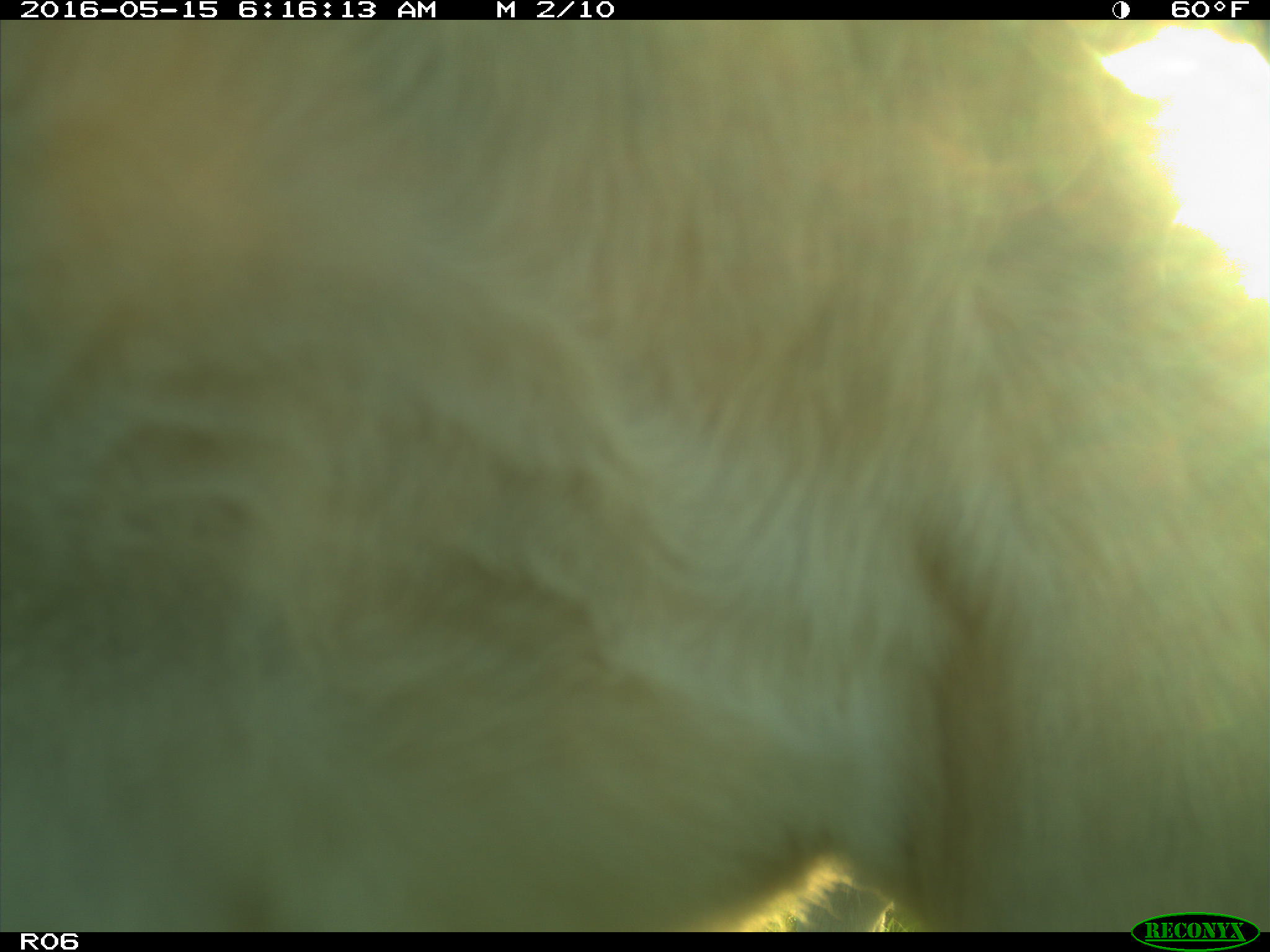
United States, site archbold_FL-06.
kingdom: Animalia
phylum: Chordata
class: Mammalia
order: Artiodactyla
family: Bovidae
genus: Bos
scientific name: Bos taurus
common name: domestic cow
Bos taurus (domestic cow).